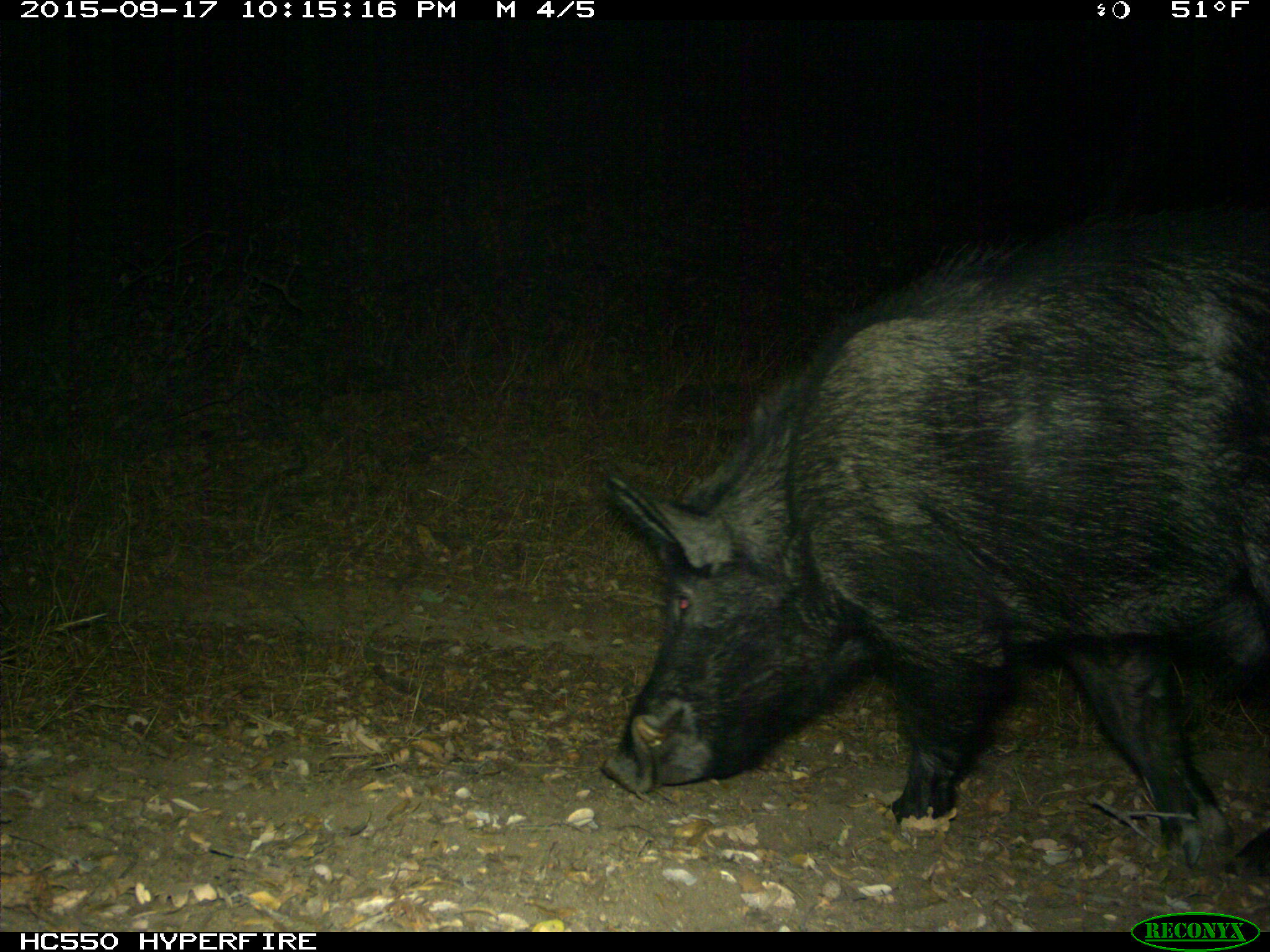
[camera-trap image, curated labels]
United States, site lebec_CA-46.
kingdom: Animalia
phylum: Chordata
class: Mammalia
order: Artiodactyla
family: Suidae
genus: Sus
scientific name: Sus scrofa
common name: wild boar